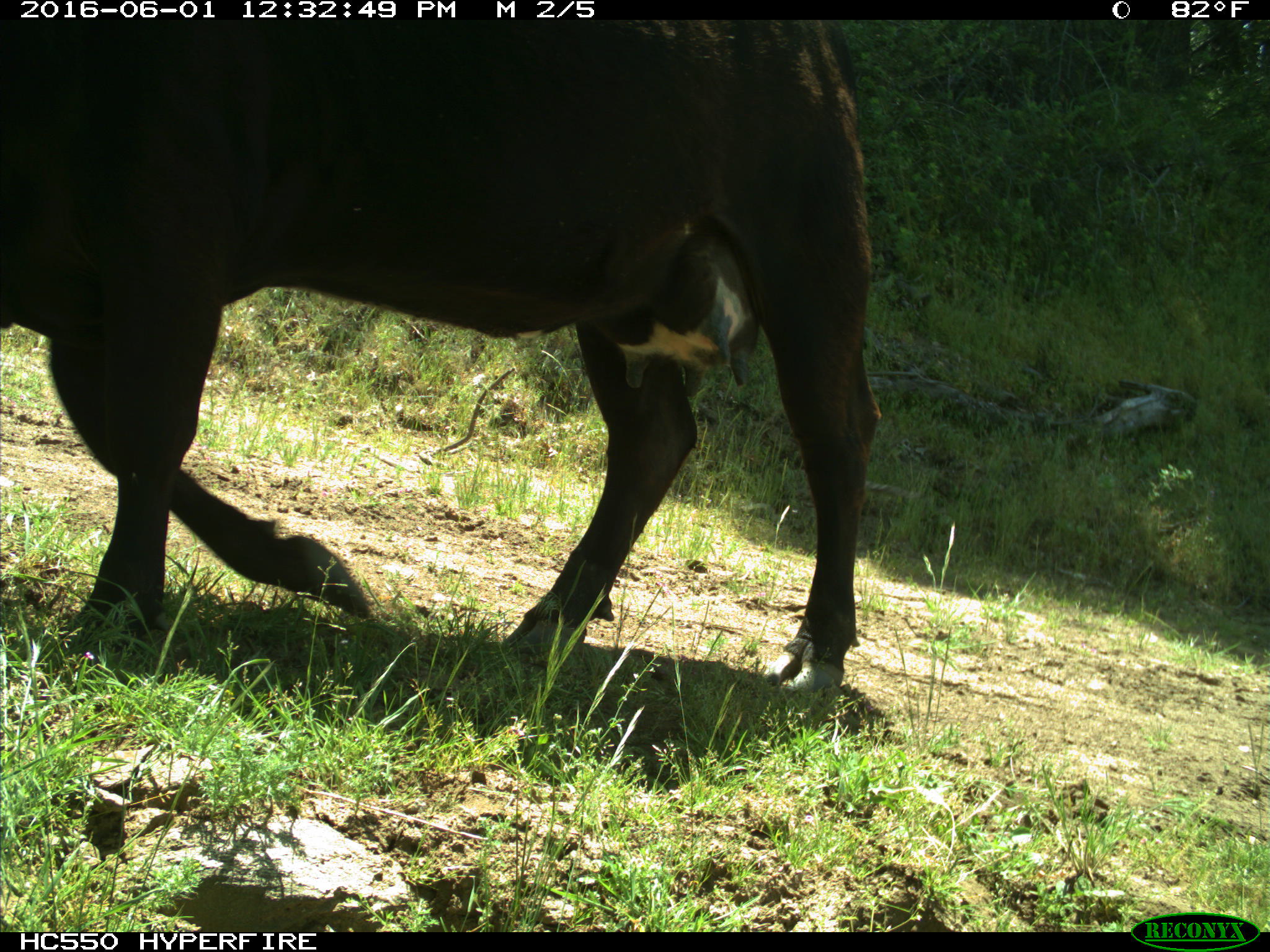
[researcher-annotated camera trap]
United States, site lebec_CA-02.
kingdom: Animalia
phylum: Chordata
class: Mammalia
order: Artiodactyla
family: Bovidae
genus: Bos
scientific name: Bos taurus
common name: domestic cow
Bos taurus (domestic cow).